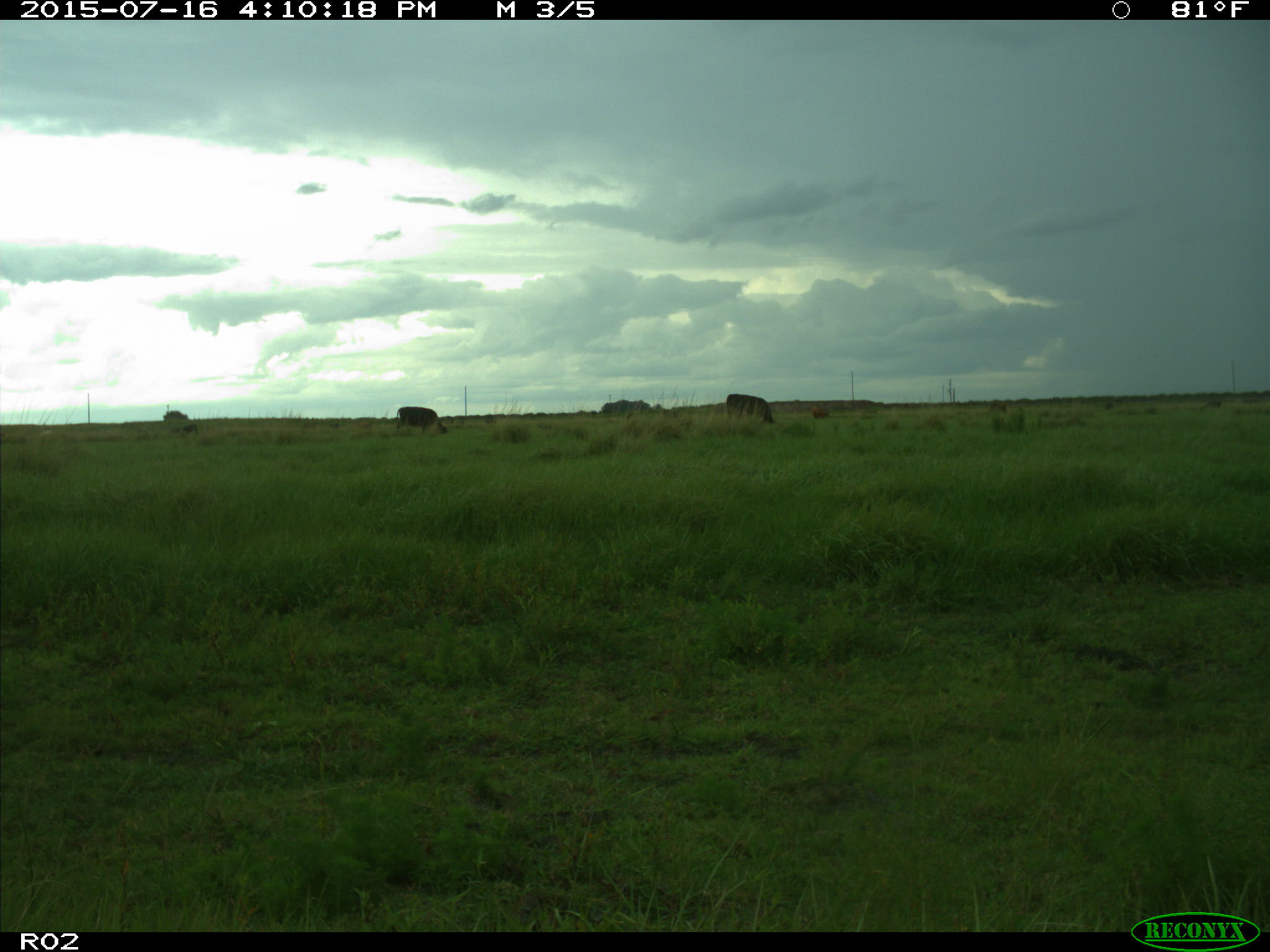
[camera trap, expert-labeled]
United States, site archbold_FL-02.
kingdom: Animalia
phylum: Chordata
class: Mammalia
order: Artiodactyla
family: Bovidae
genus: Bos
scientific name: Bos taurus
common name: domestic cow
Bos taurus (domestic cow).